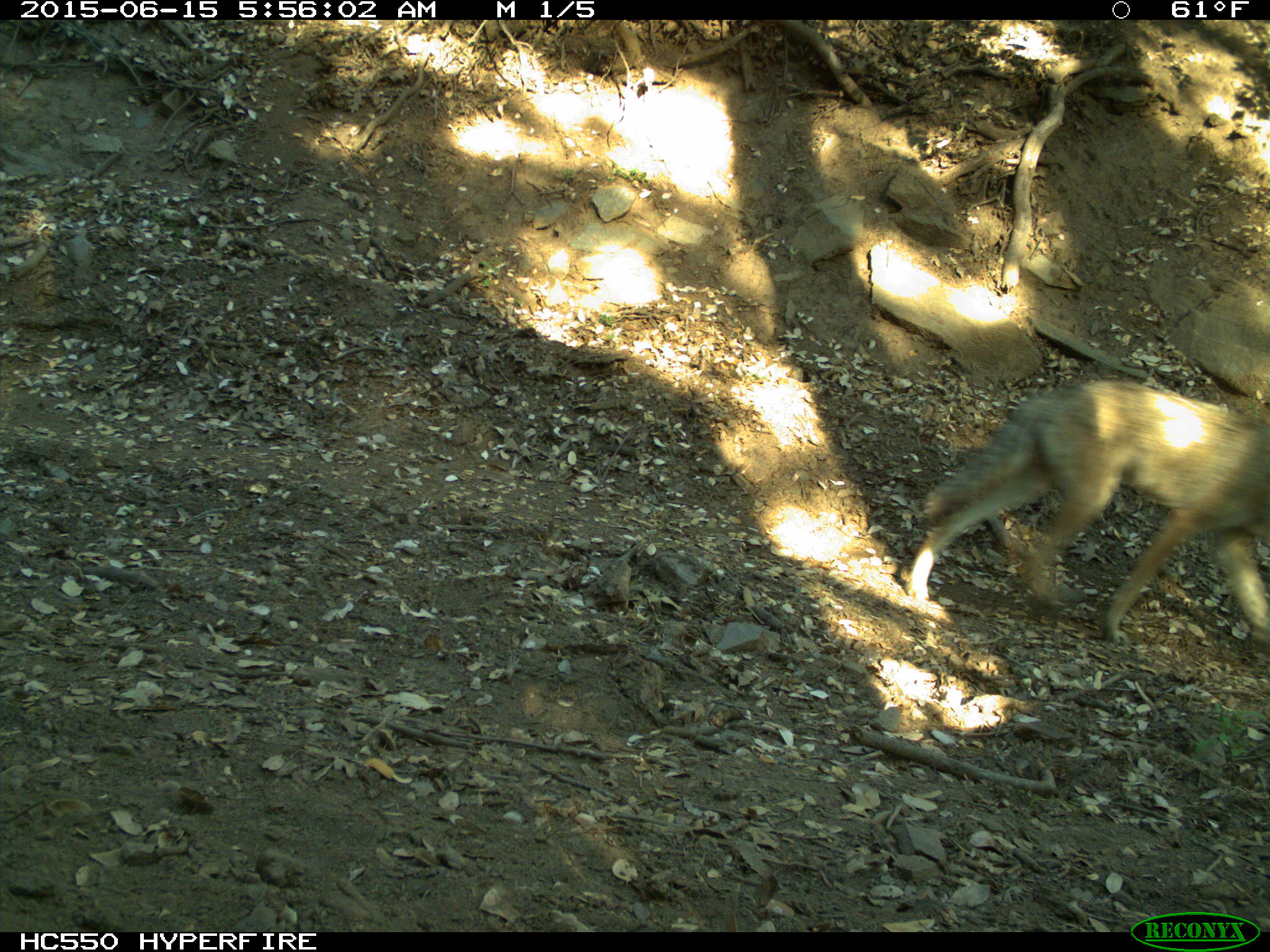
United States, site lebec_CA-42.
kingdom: Animalia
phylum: Chordata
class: Mammalia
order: Carnivora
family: Canidae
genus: Canis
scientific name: Canis latrans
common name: coyote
Canis latrans (coyote).